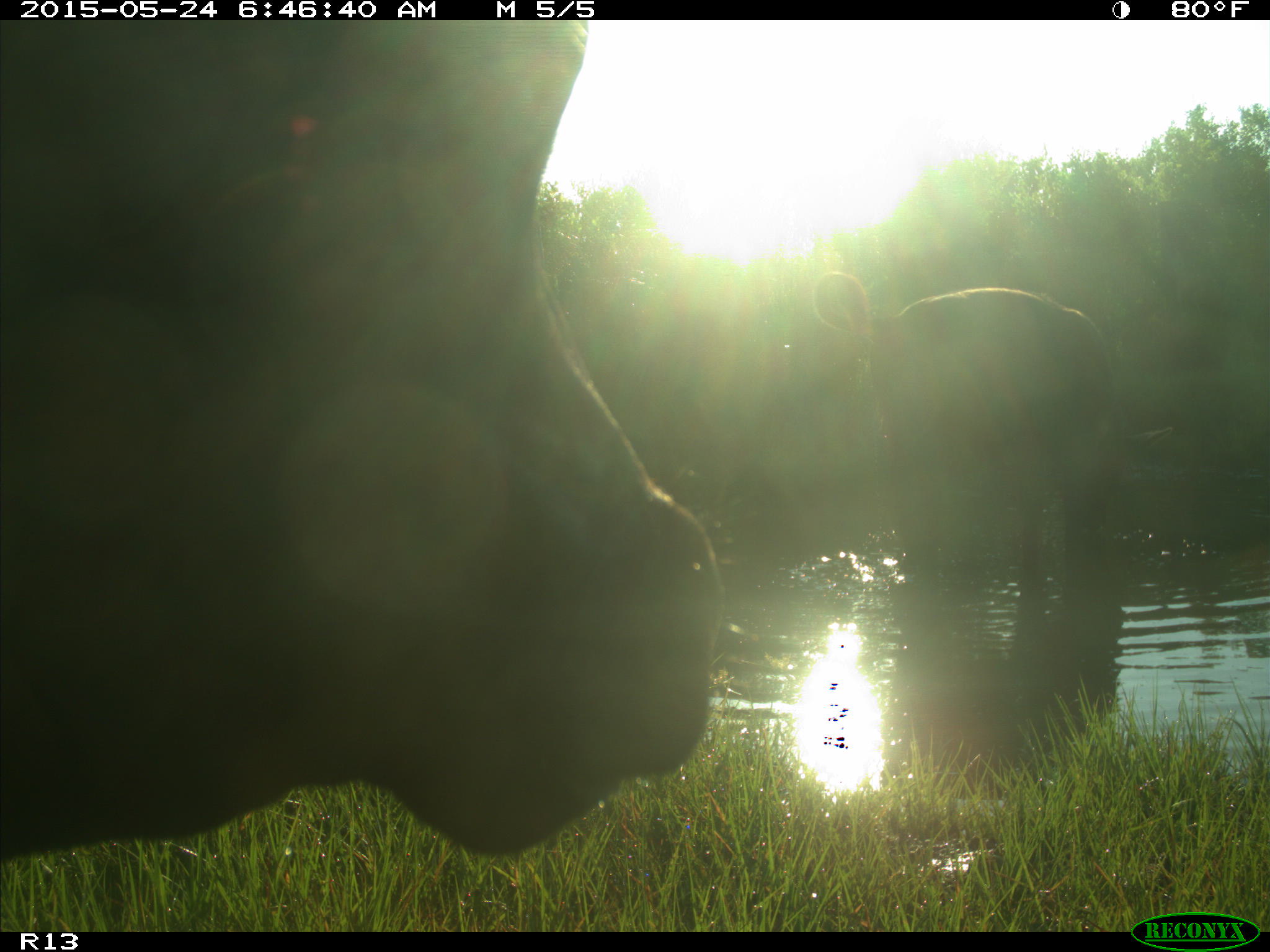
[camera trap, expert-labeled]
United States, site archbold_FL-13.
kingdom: Animalia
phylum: Chordata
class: Mammalia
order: Artiodactyla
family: Bovidae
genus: Bos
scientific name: Bos taurus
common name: domestic cow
Bos taurus (domestic cow).